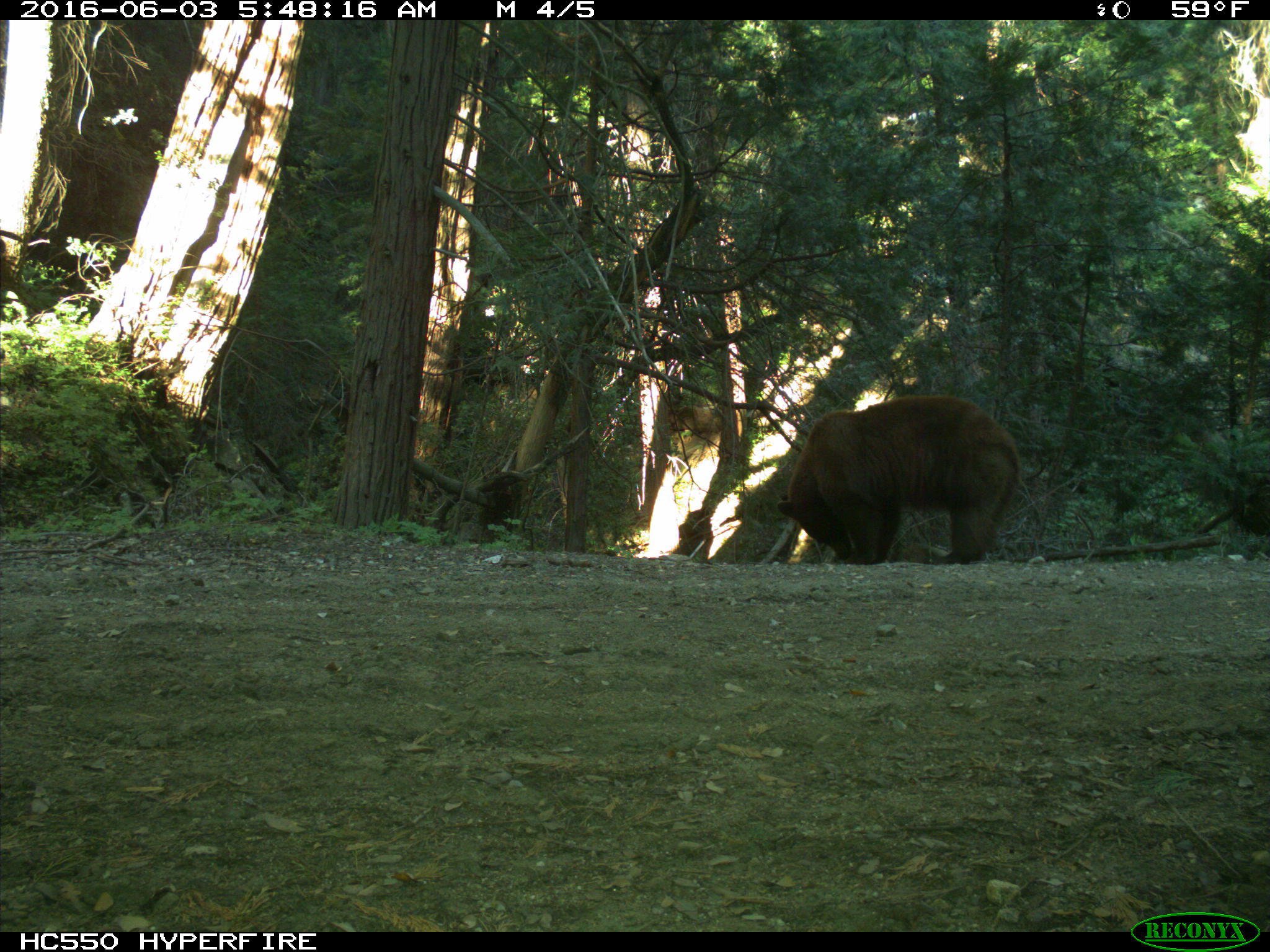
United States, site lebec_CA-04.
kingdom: Animalia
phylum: Chordata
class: Mammalia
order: Carnivora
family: Ursidae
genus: Ursus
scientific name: Ursus americanus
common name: american black bear